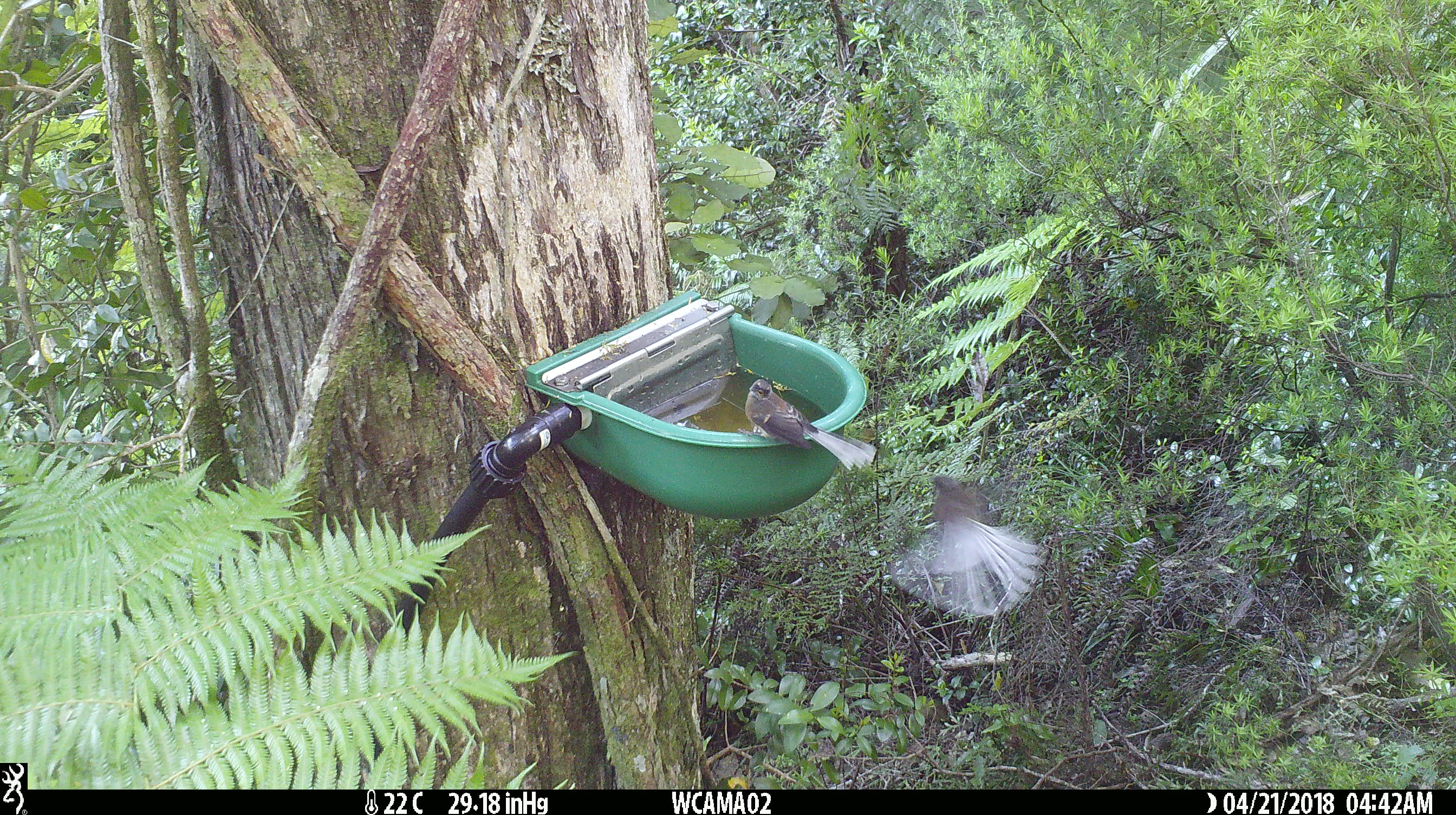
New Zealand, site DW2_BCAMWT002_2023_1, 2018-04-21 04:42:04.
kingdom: Animalia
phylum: Chordata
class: Aves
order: Passeriformes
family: Rhipiduridae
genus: Rhipidura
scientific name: Rhipidura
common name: fantails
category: fantail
Fantail (fantails) (Rhipidura).